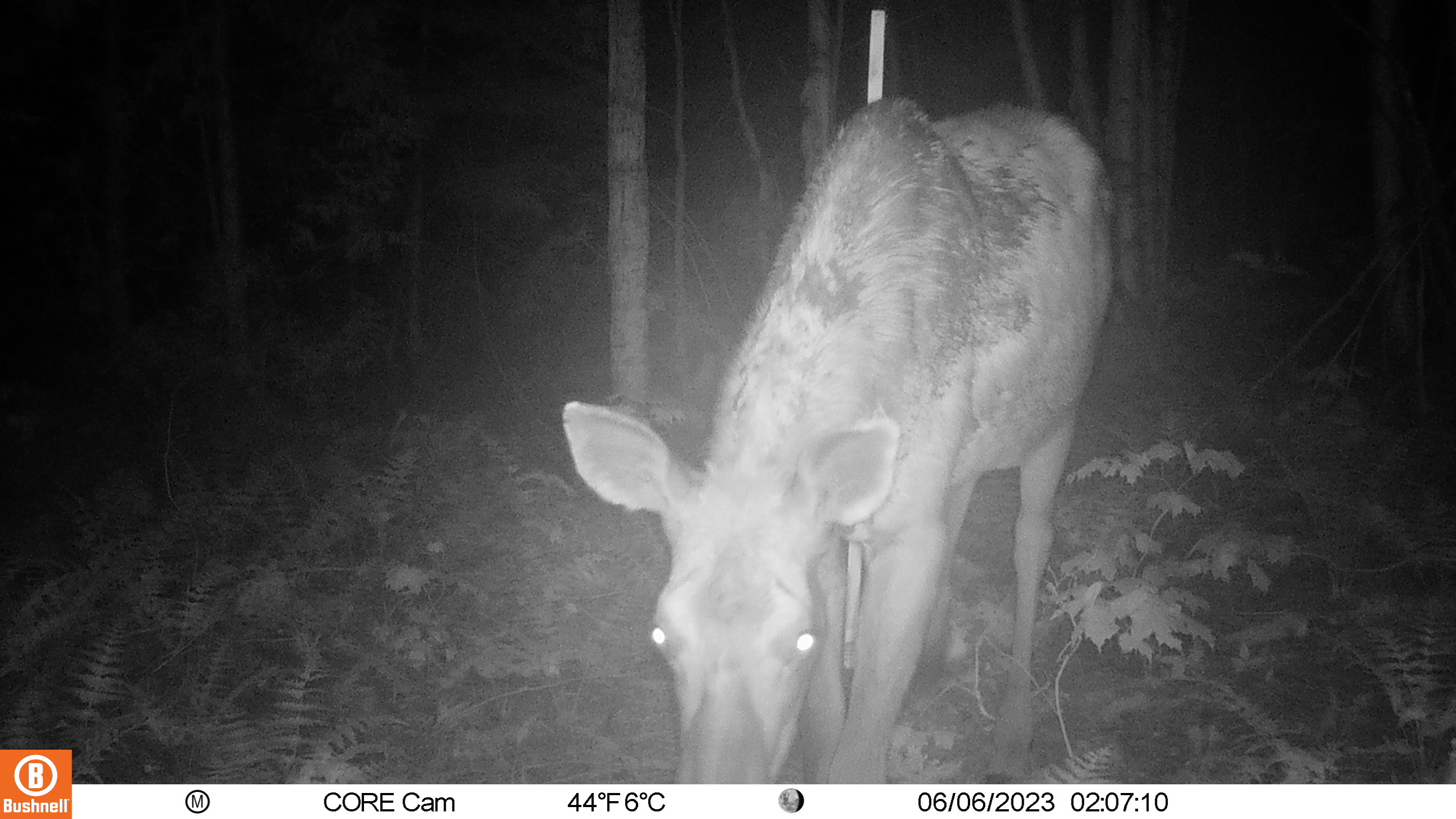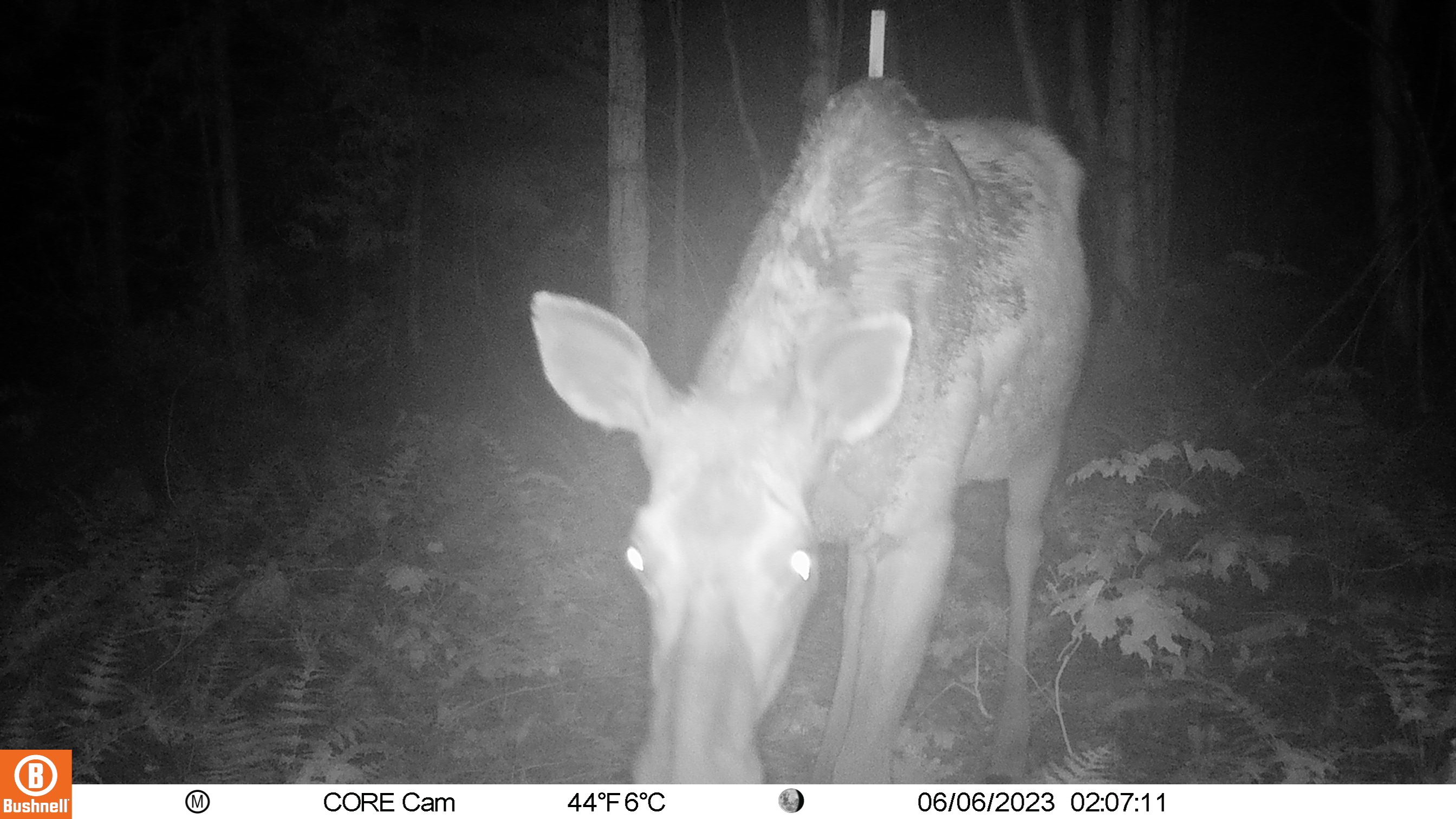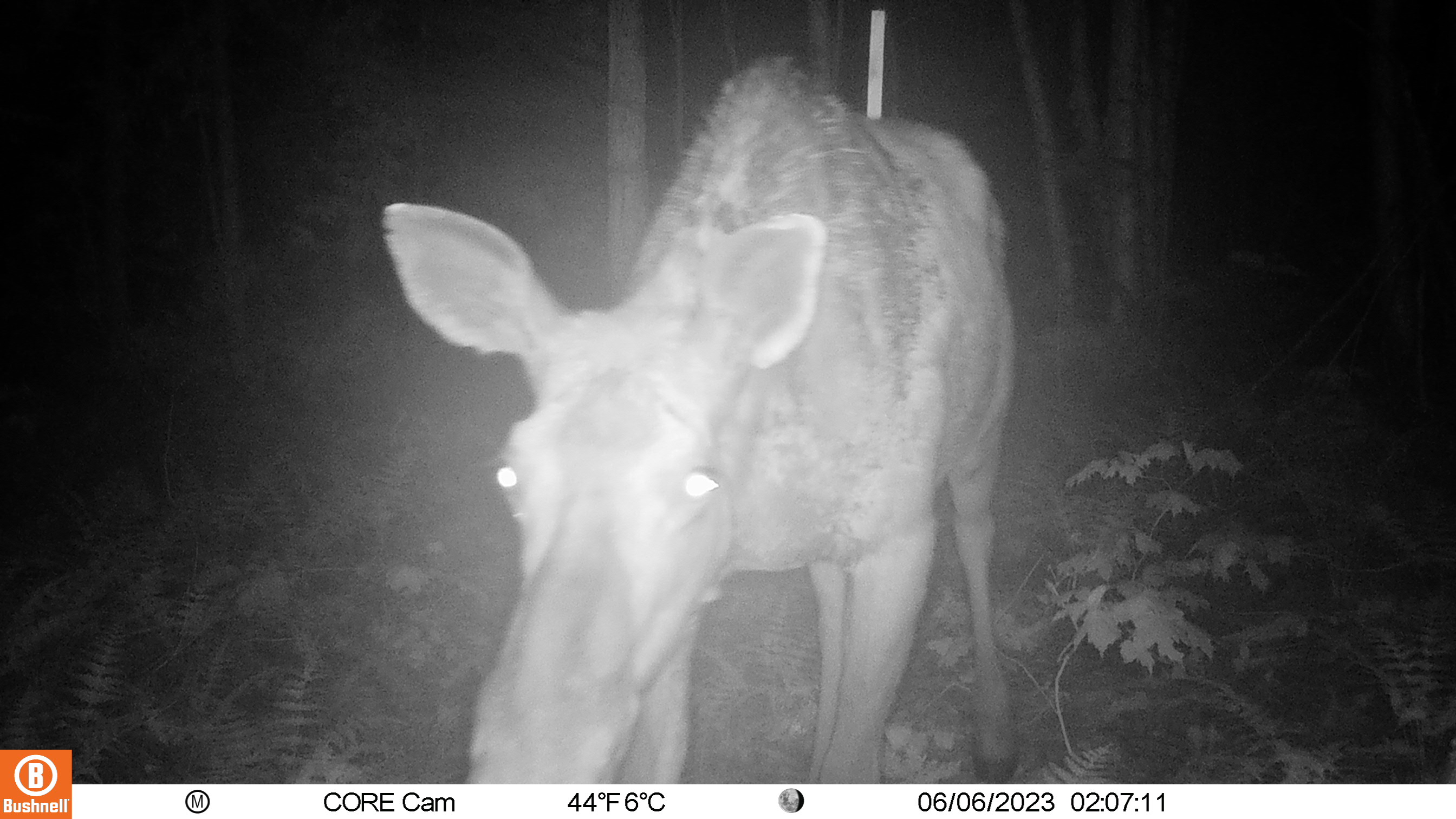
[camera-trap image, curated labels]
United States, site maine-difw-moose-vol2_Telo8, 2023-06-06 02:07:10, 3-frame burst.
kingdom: Animalia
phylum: Chordata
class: Mammalia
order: Artiodactyla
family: Cervidae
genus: Alces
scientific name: Alces alces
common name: moose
Moose (Alces alces).